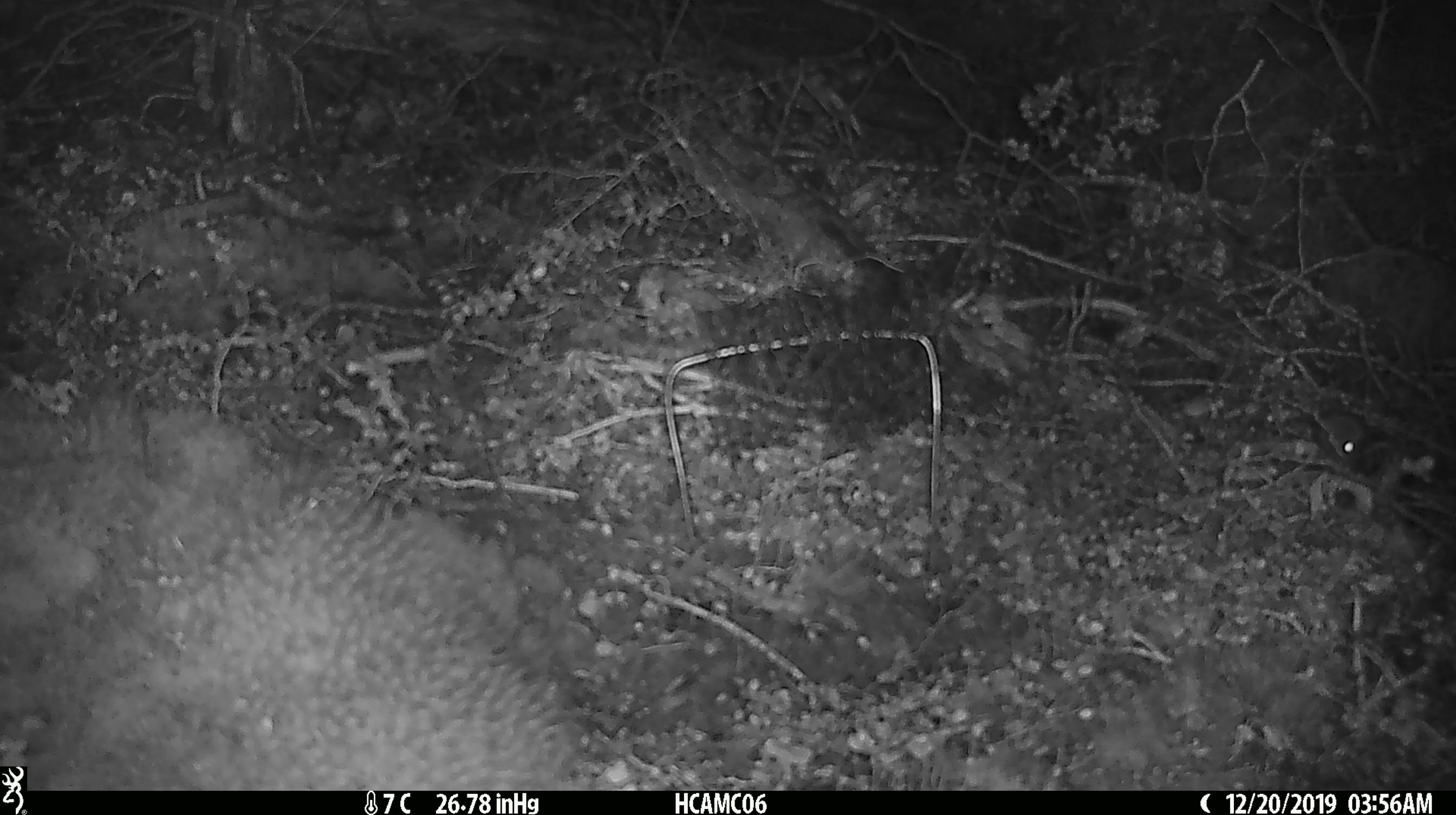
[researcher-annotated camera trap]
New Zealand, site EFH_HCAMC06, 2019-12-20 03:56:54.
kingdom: Animalia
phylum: Chordata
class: Mammalia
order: Rodentia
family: Muridae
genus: Mus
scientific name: Mus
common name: mouse